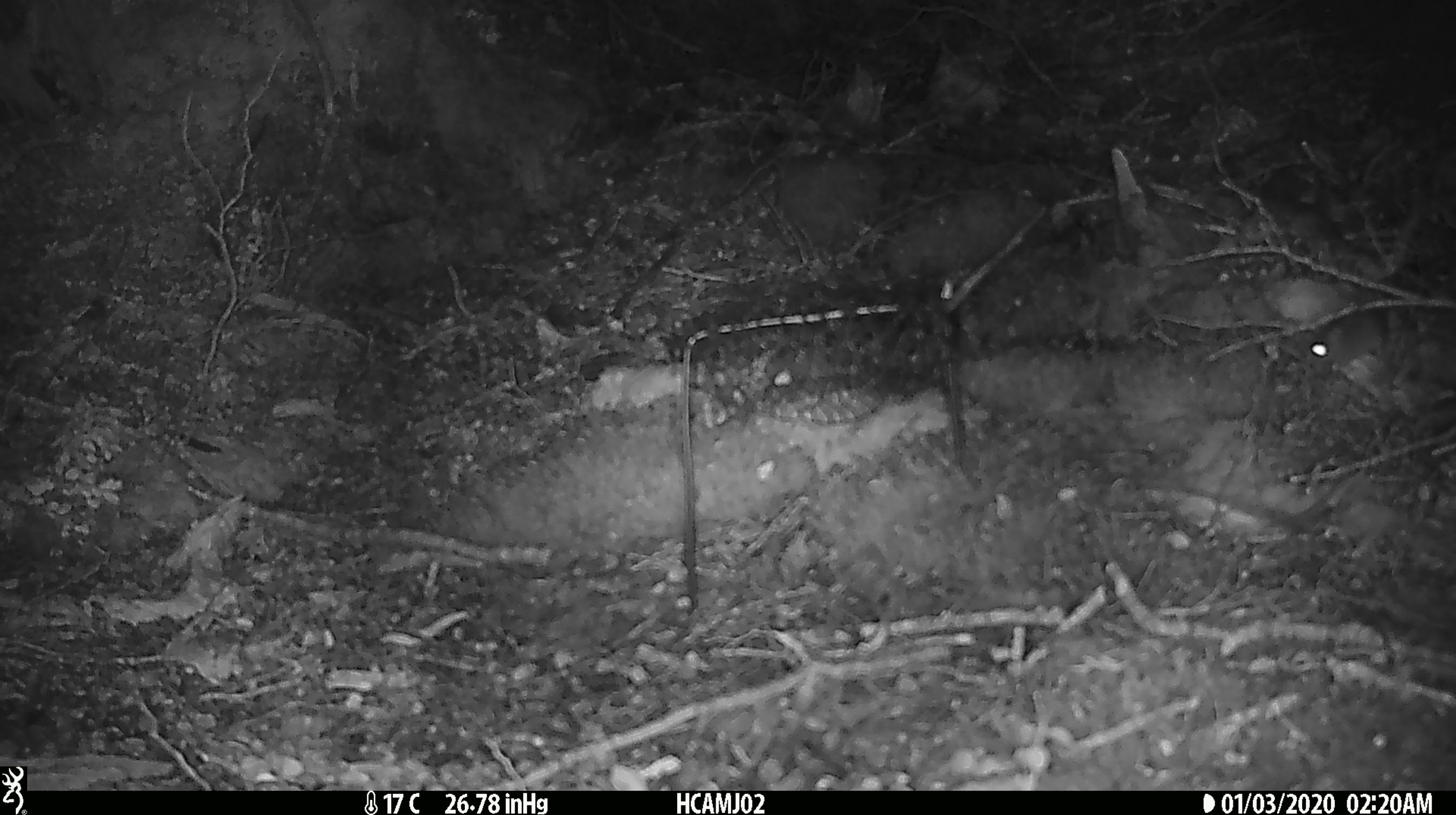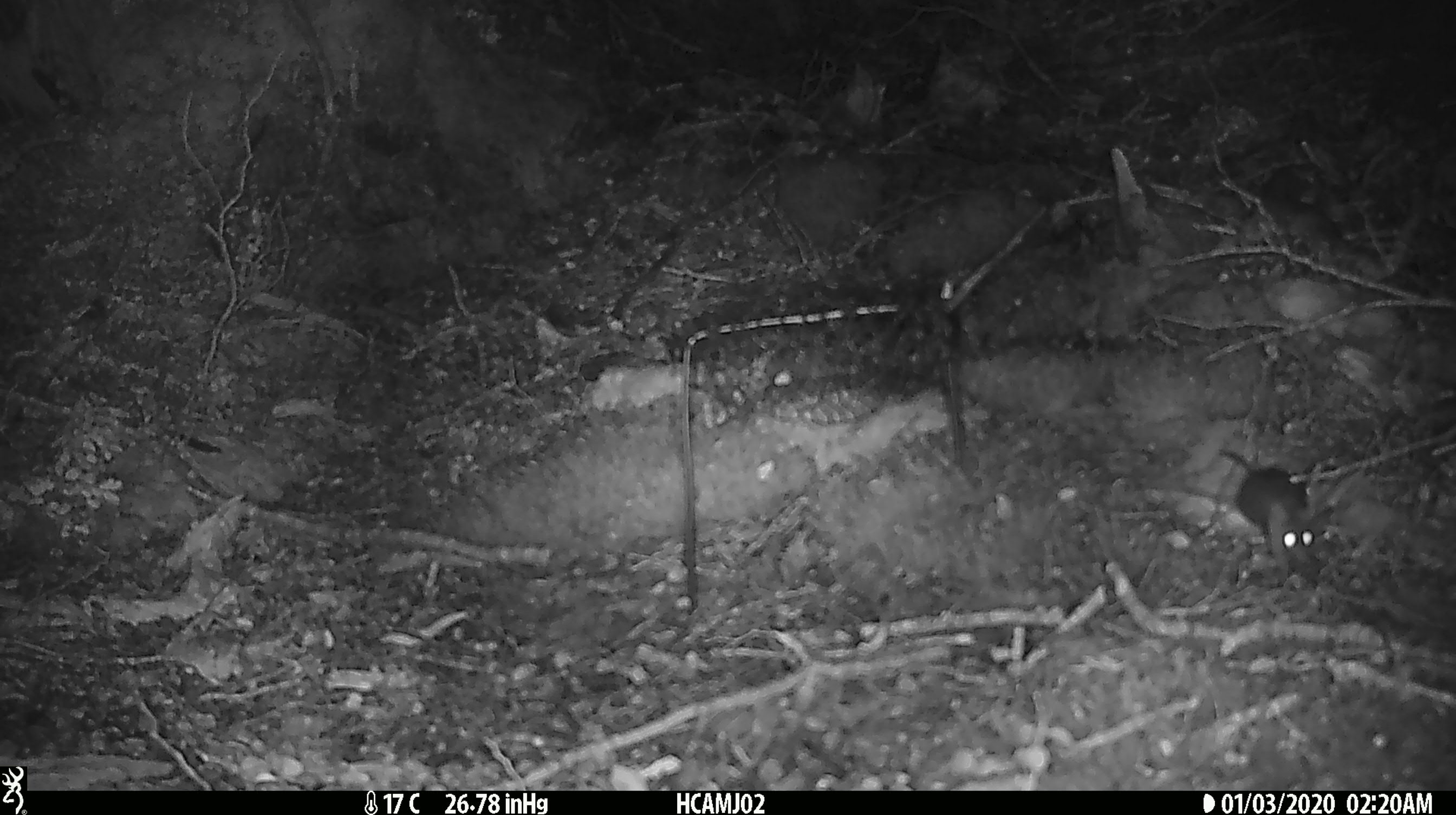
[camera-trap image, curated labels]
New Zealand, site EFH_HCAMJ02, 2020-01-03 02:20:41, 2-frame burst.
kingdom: Animalia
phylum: Chordata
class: Mammalia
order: Rodentia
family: Muridae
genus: Mus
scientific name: Mus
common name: mouse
Mouse (Mus).